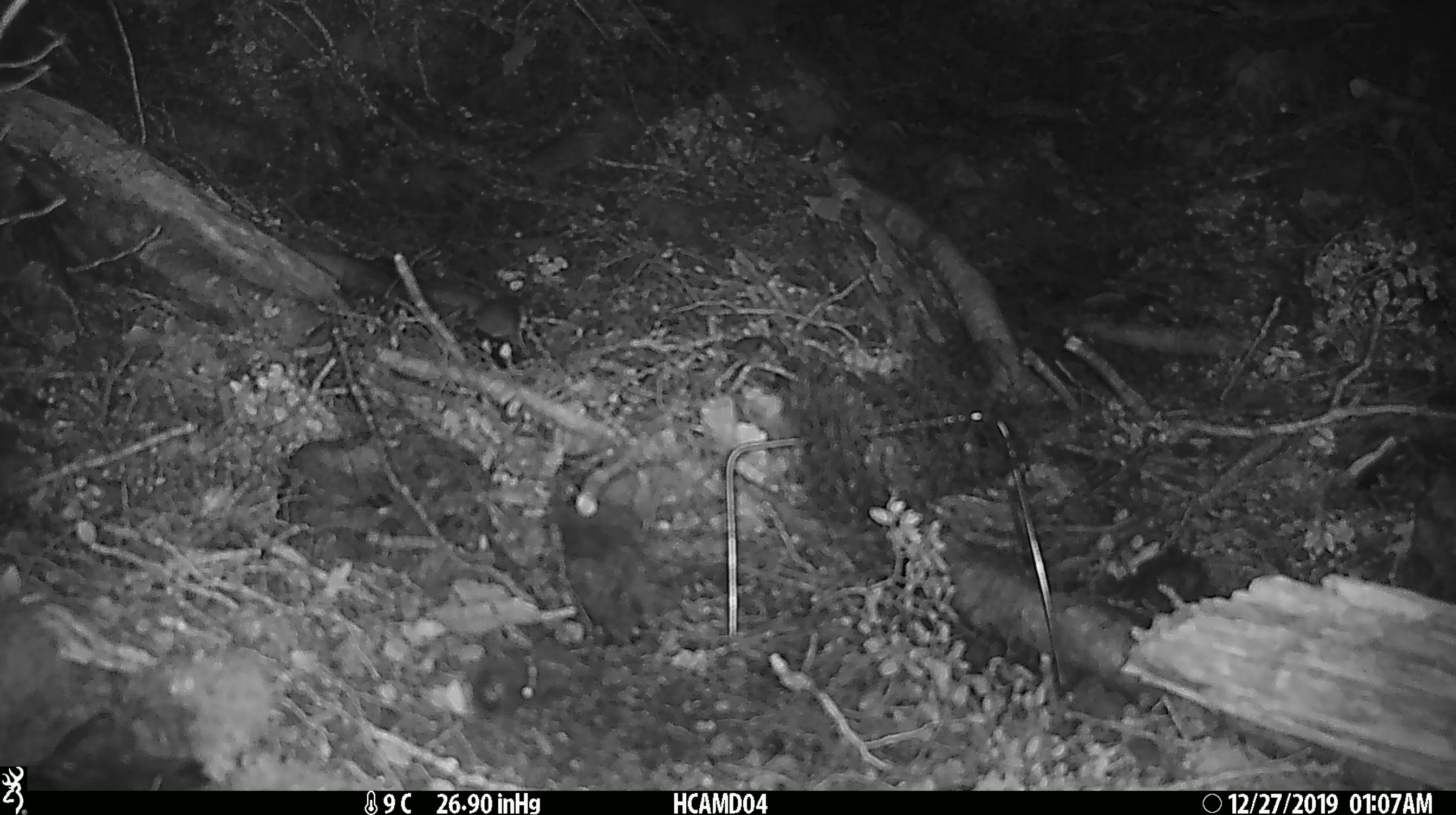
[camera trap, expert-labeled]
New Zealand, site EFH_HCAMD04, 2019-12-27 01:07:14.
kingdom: Animalia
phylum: Chordata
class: Mammalia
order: Rodentia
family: Muridae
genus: Mus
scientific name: Mus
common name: mouse